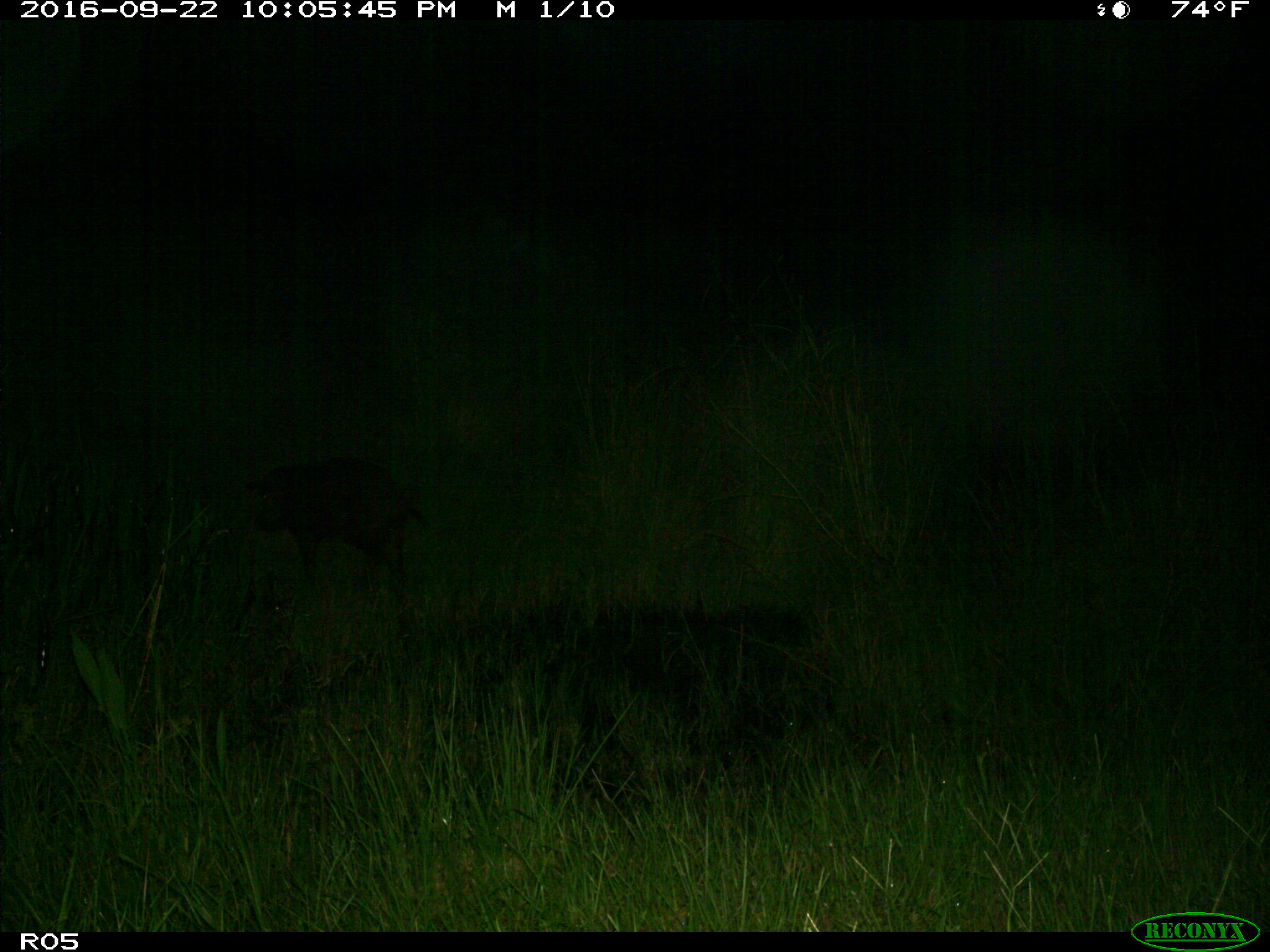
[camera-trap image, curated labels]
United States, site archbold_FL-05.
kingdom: Animalia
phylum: Chordata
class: Mammalia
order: Artiodactyla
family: Suidae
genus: Sus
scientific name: Sus scrofa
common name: wild boar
Sus scrofa (wild boar).